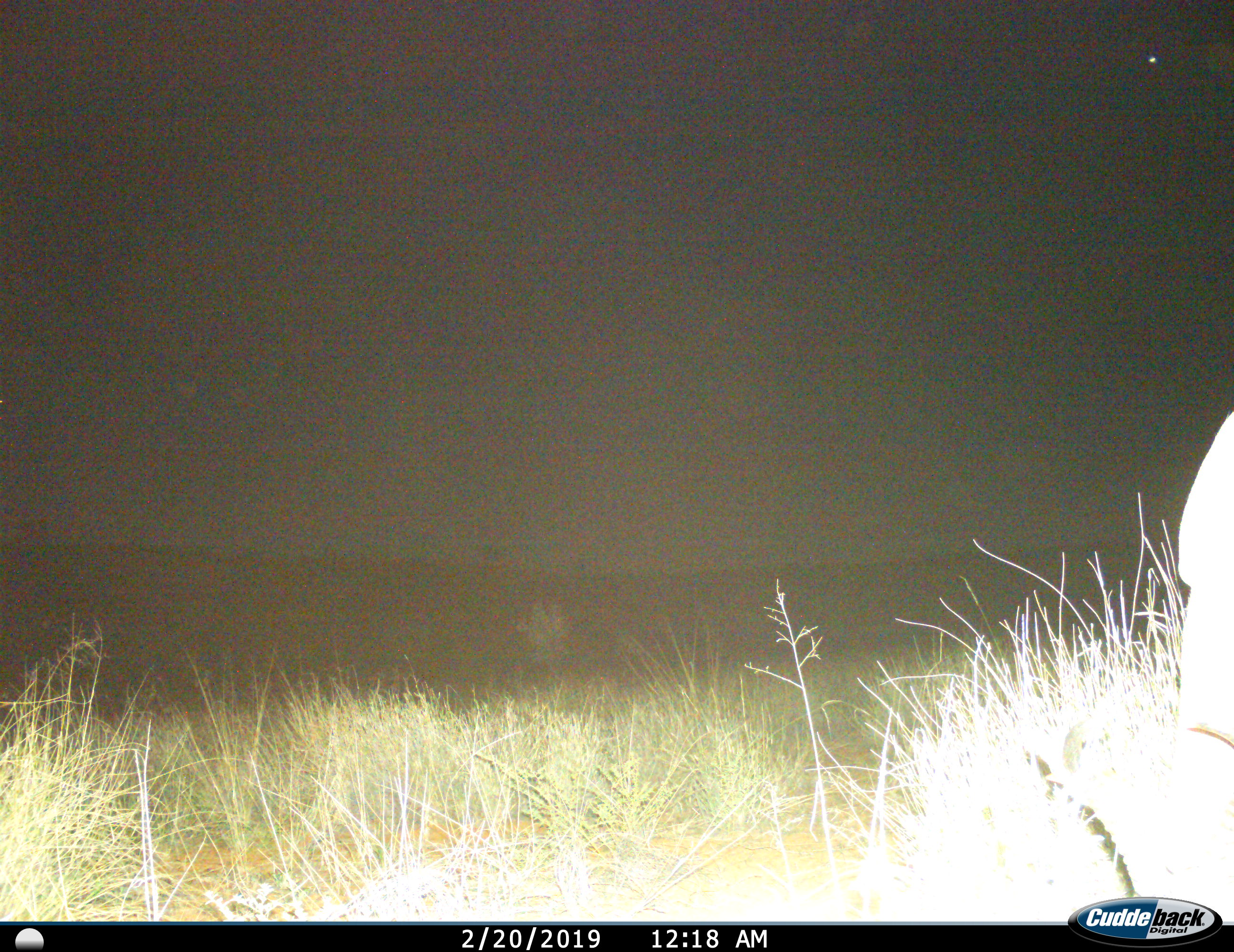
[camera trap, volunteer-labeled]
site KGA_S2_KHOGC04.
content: unidentified animal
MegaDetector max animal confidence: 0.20